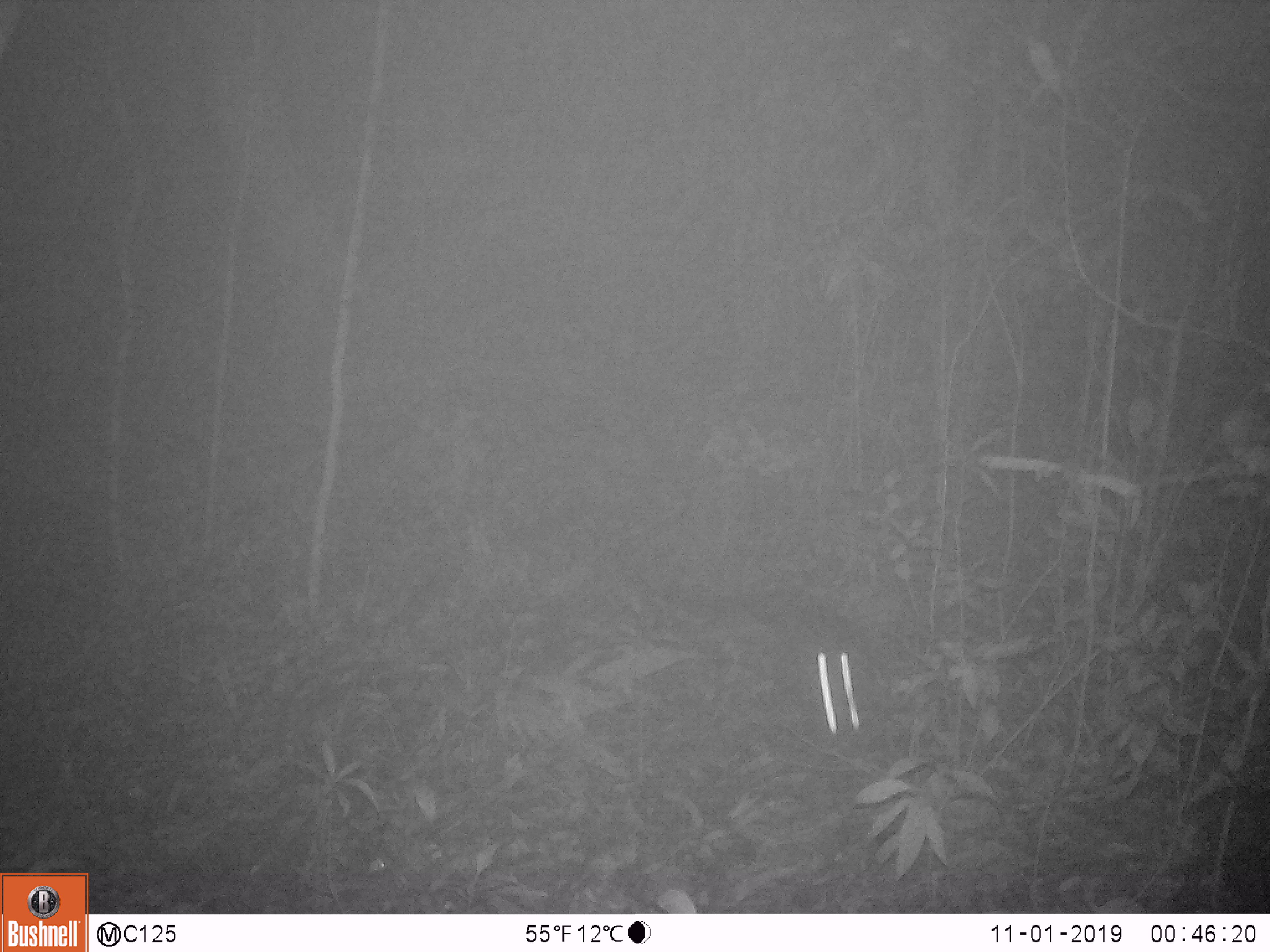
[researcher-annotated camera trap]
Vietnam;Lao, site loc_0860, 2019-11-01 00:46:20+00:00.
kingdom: Animalia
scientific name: Animalia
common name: animal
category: unidentified animal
Unidentified animal (animal) (Animalia). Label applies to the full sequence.